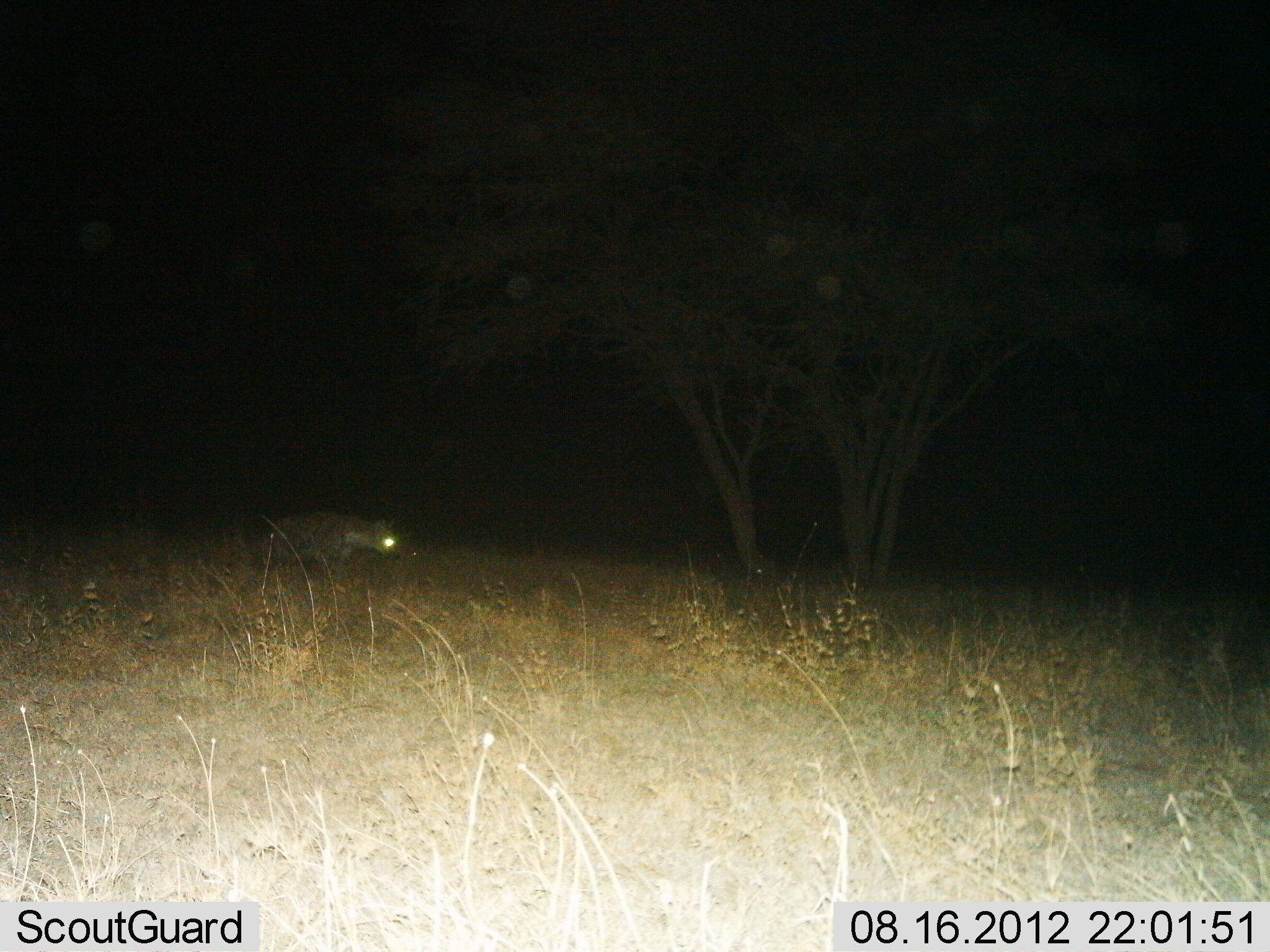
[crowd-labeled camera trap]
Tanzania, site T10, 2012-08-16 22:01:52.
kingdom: Animalia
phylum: Chordata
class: Mammalia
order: Carnivora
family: Hyaenidae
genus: Crocuta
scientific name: Crocuta crocuta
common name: spotted hyena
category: hyenaspotted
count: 1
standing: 20%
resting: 10%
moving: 80%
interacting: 0%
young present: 0%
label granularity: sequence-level